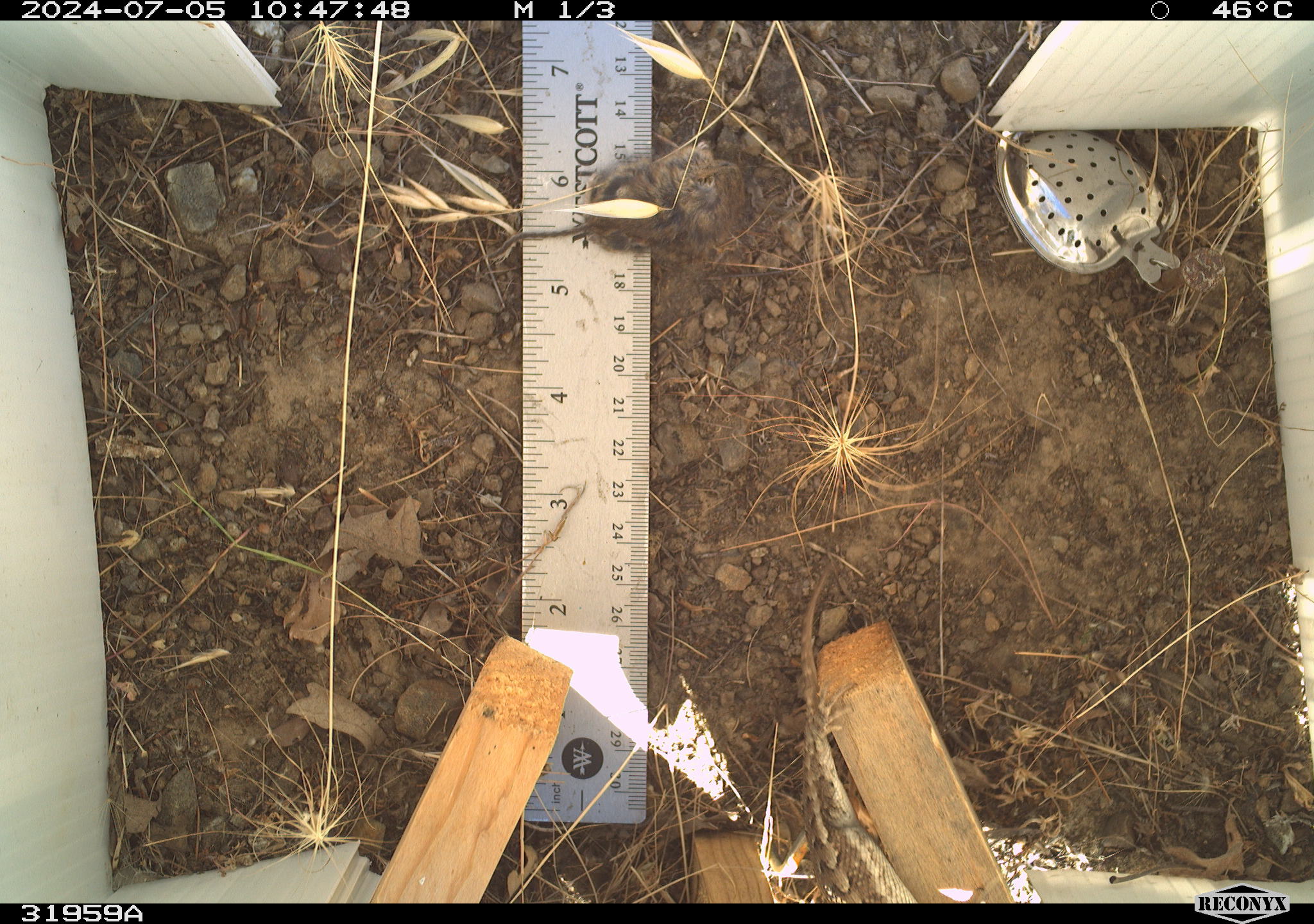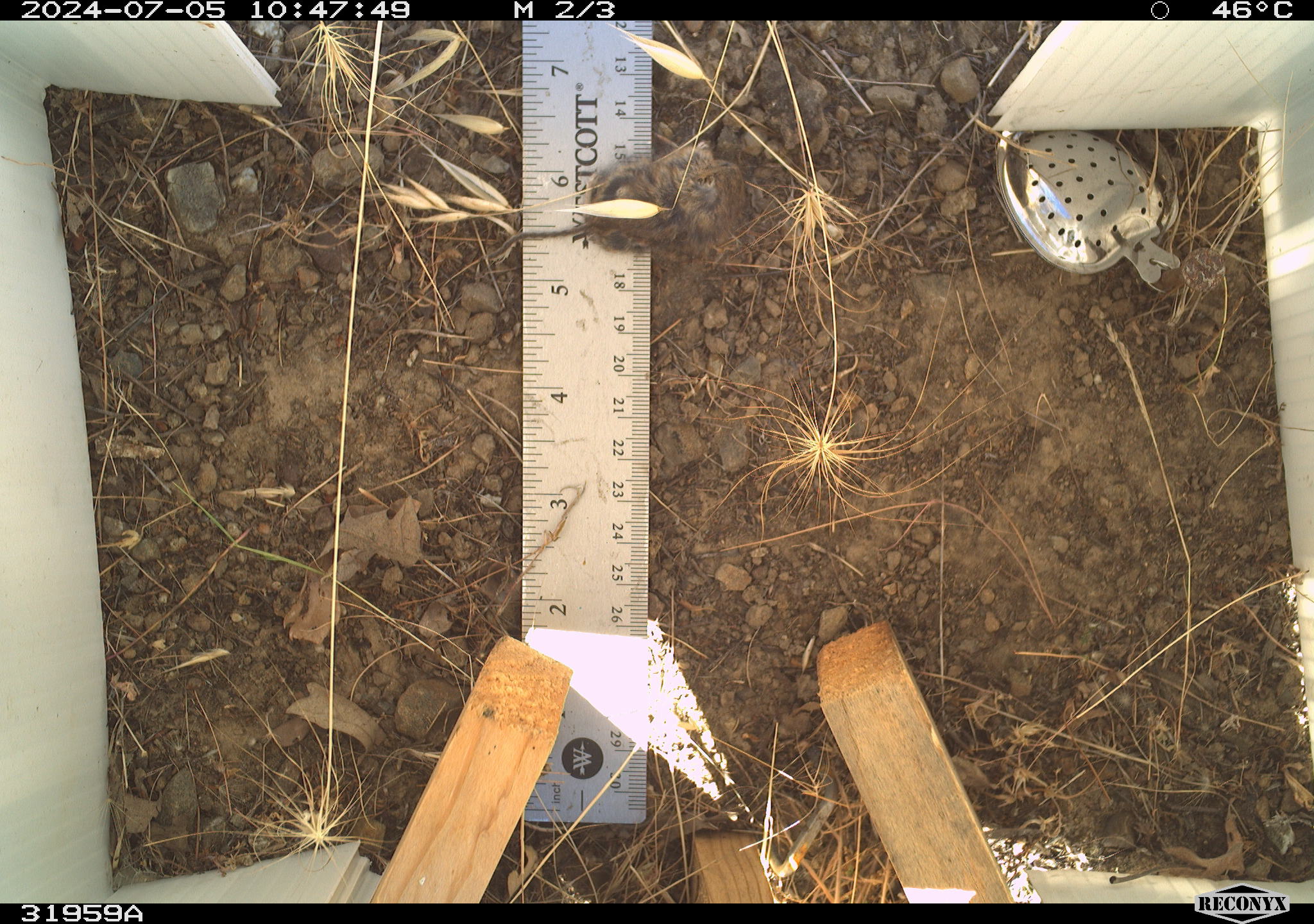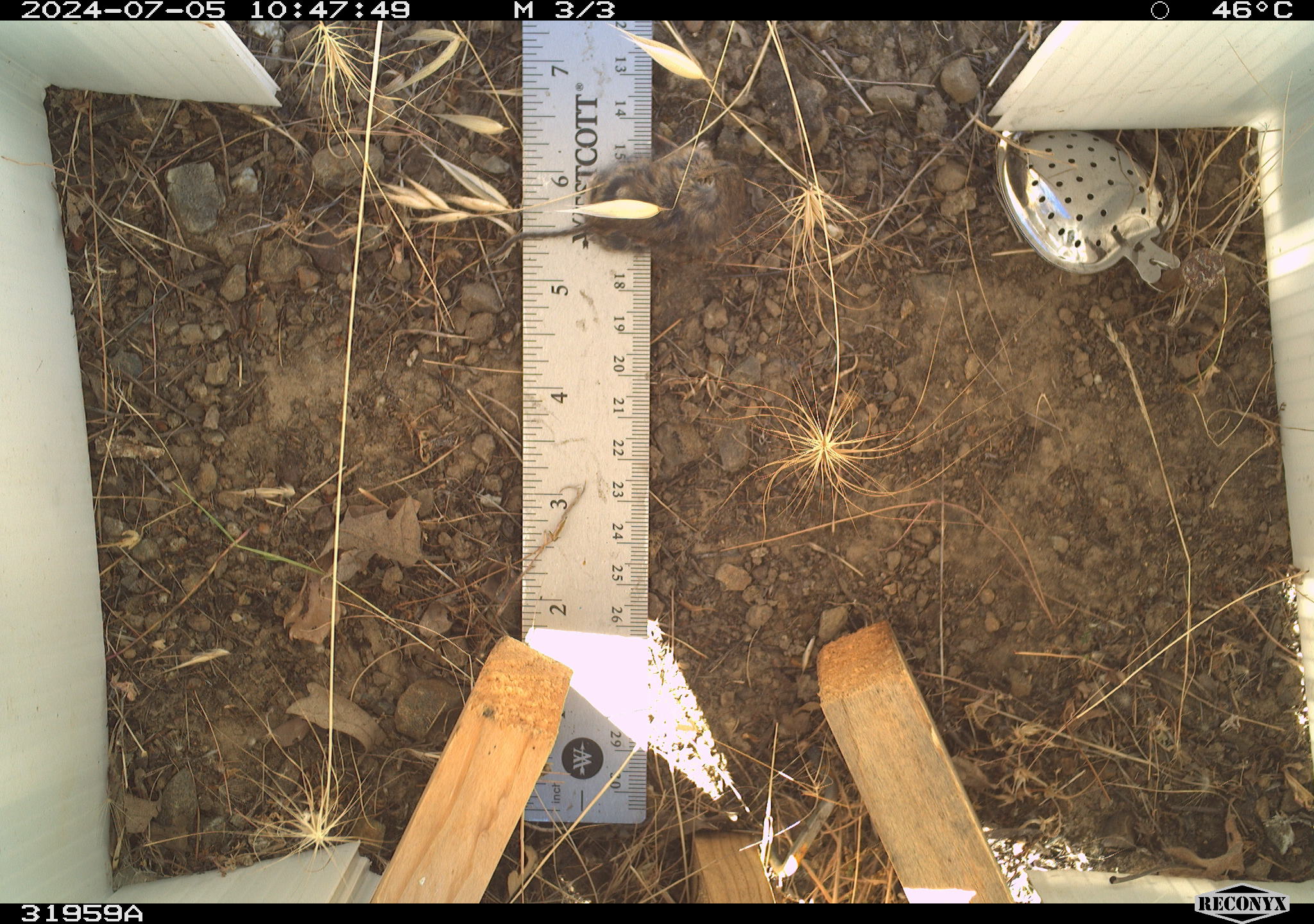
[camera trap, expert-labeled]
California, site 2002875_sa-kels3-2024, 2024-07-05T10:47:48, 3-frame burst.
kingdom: Animalia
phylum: Chordata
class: Reptilia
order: Squamata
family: Phrynosomatidae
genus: Sceloporus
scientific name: Sceloporus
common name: spiny lizards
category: sceloporus species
Sceloporus species (spiny lizards) (Sceloporus).